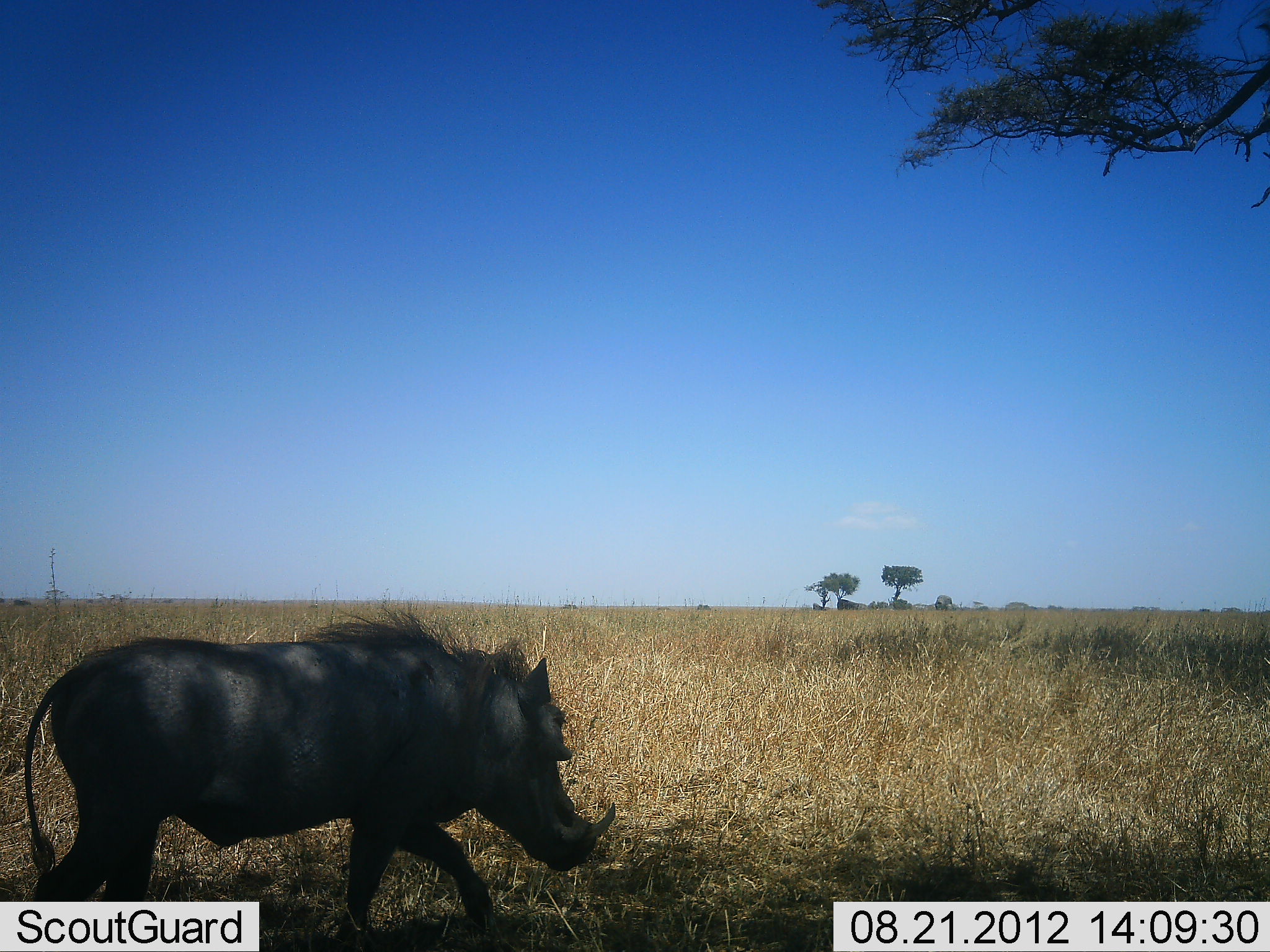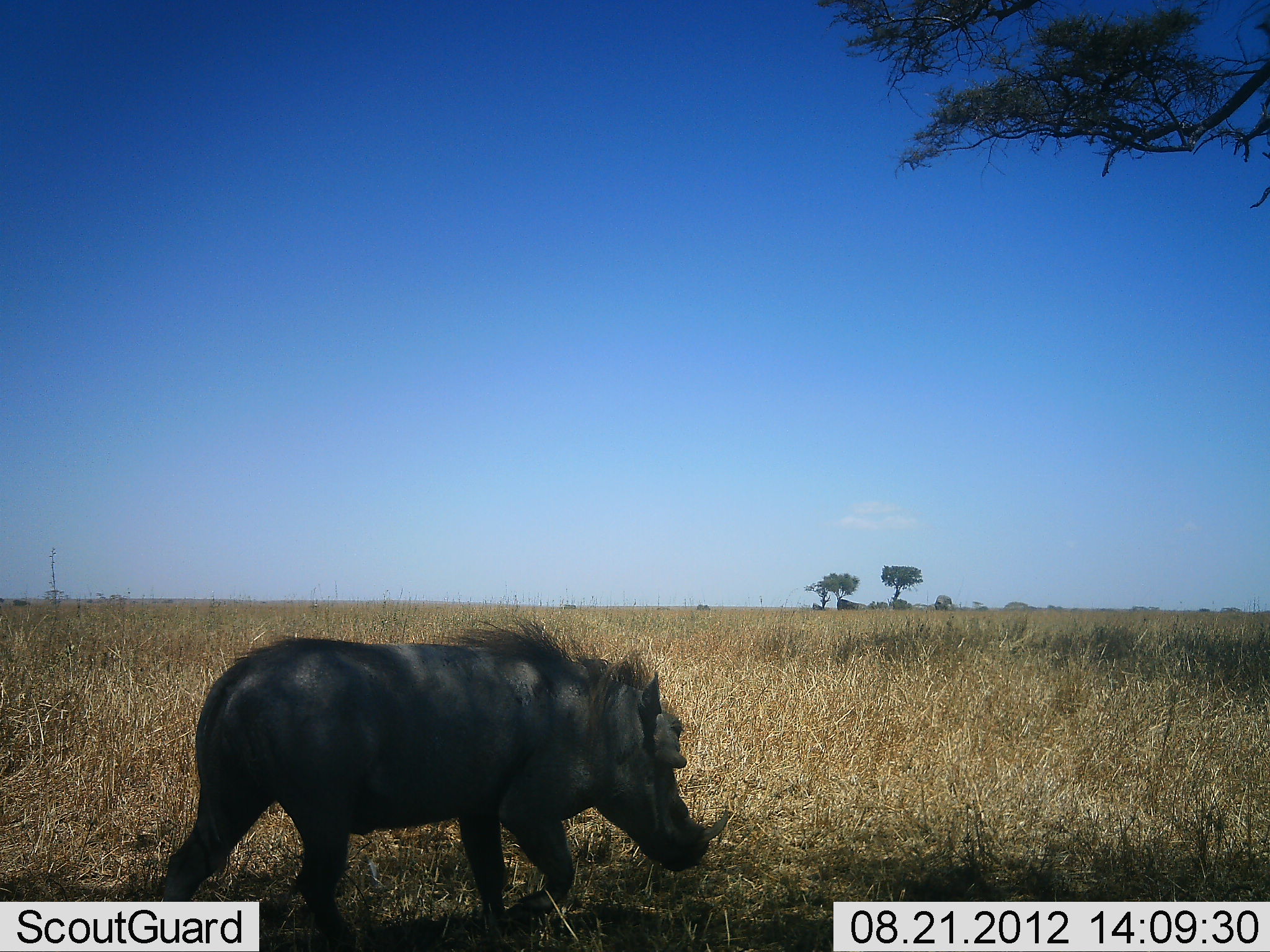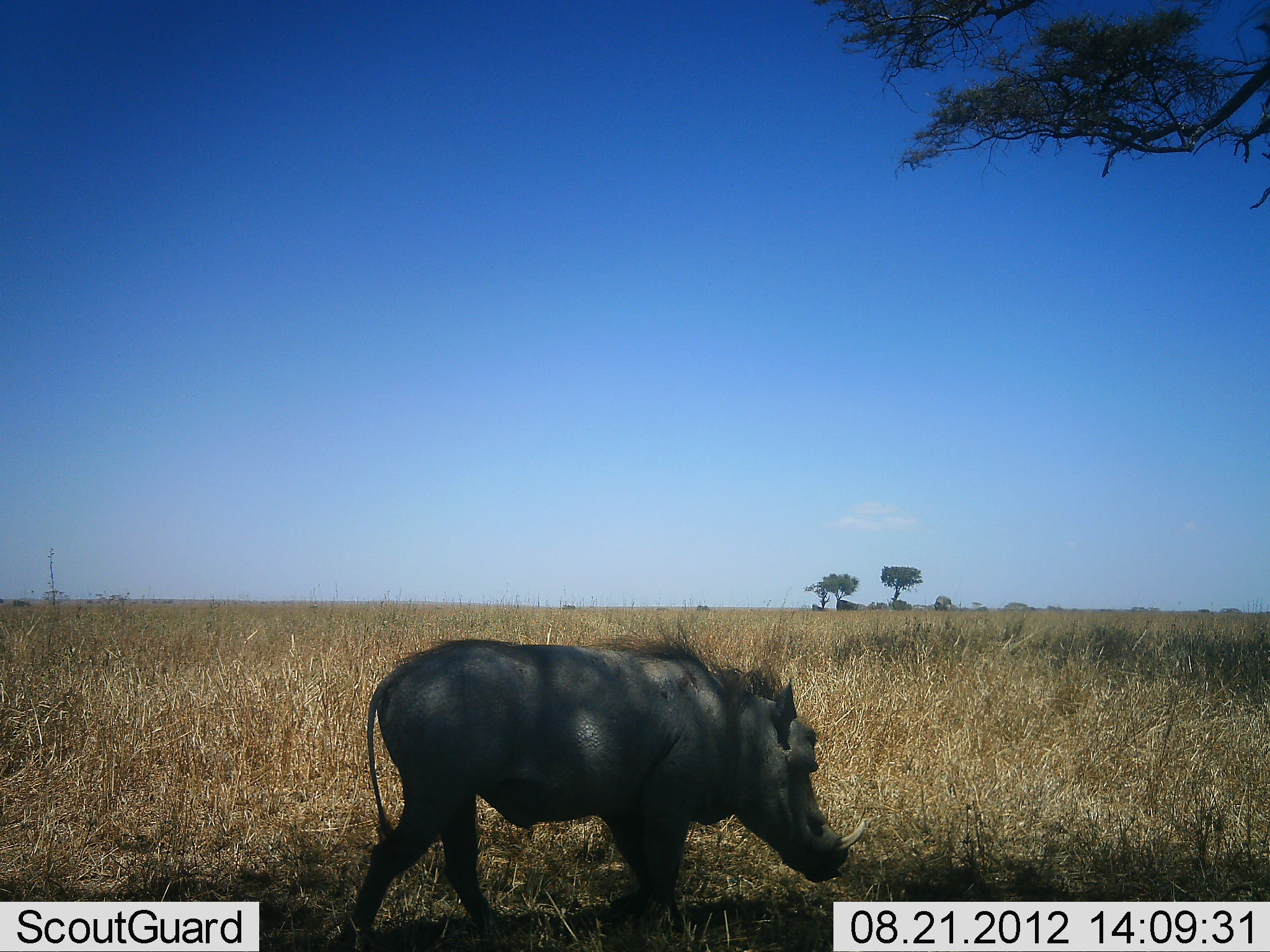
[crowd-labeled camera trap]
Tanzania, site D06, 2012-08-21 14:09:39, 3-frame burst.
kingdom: Animalia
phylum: Chordata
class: Mammalia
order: Artiodactyla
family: Suidae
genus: Phacochoerus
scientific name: Phacochoerus africanus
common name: warthog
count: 1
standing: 10%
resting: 0%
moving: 80%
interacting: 0%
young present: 0%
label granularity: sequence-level